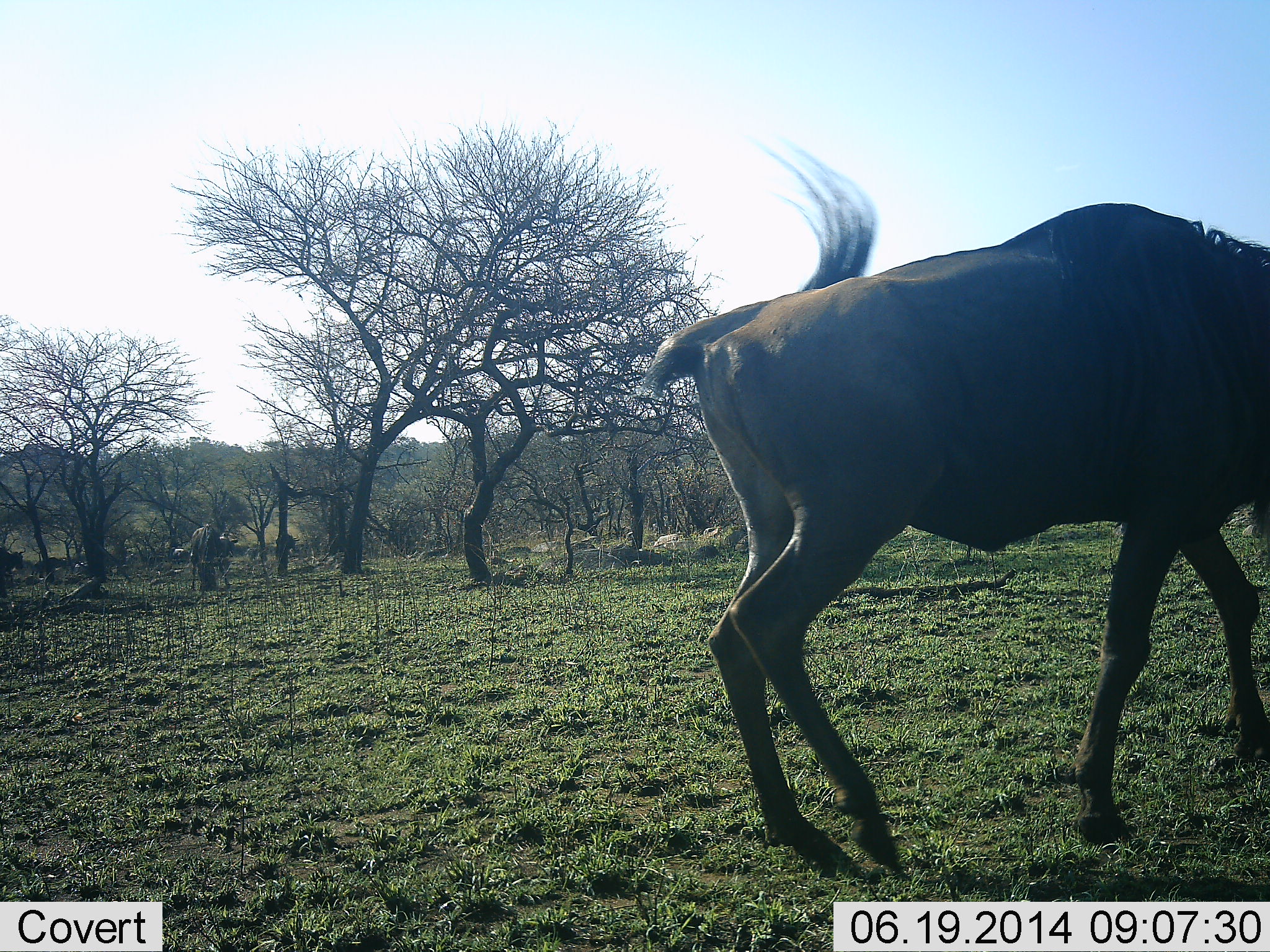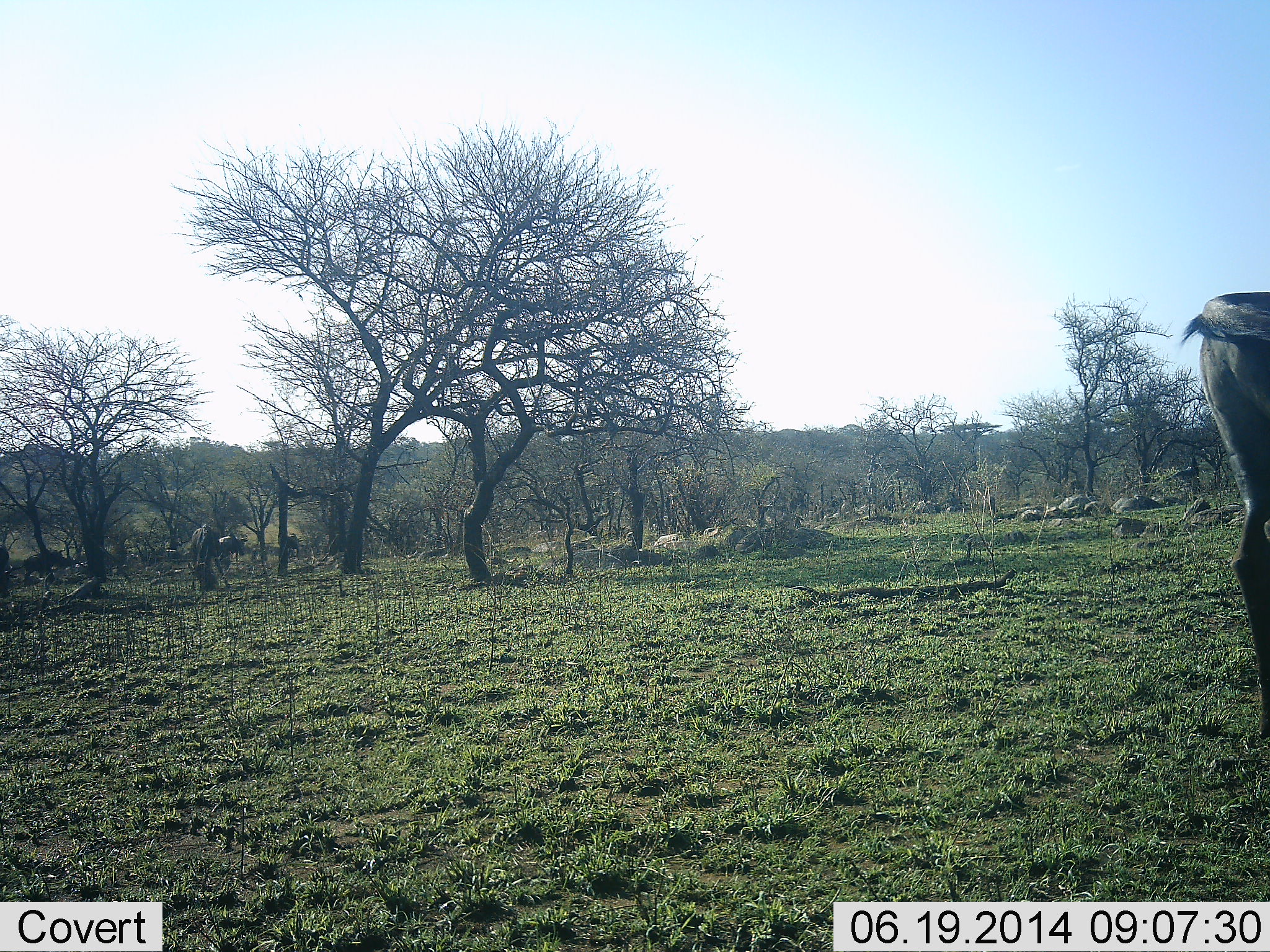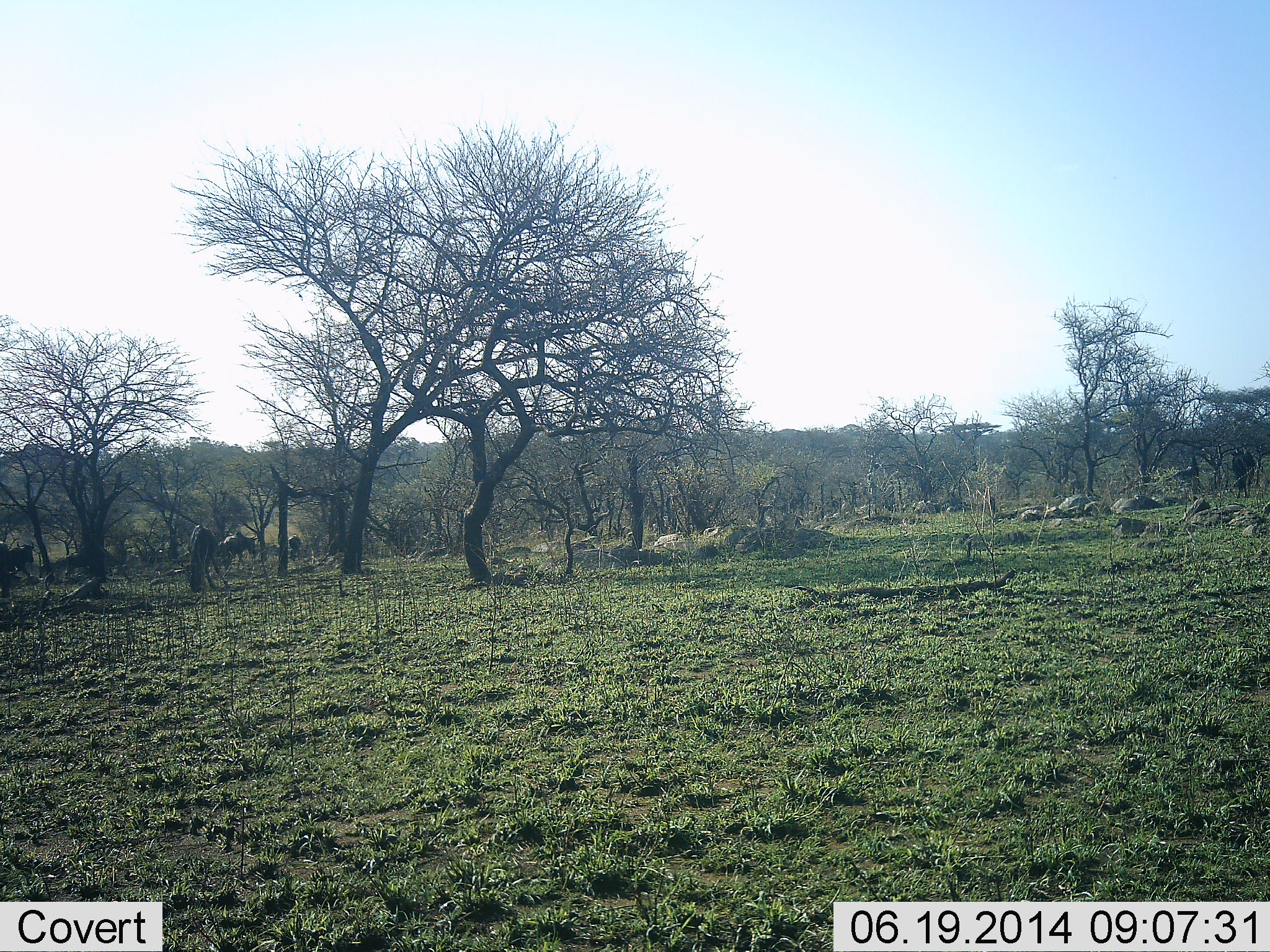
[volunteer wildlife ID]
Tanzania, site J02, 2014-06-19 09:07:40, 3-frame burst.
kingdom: Animalia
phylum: Chordata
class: Mammalia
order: Artiodactyla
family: Bovidae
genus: Connochaetes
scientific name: Connochaetes taurinus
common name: blue wildebeest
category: wildebeest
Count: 6.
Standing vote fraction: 9%.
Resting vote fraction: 0%.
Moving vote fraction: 91%.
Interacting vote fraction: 0%.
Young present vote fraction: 0%.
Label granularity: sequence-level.